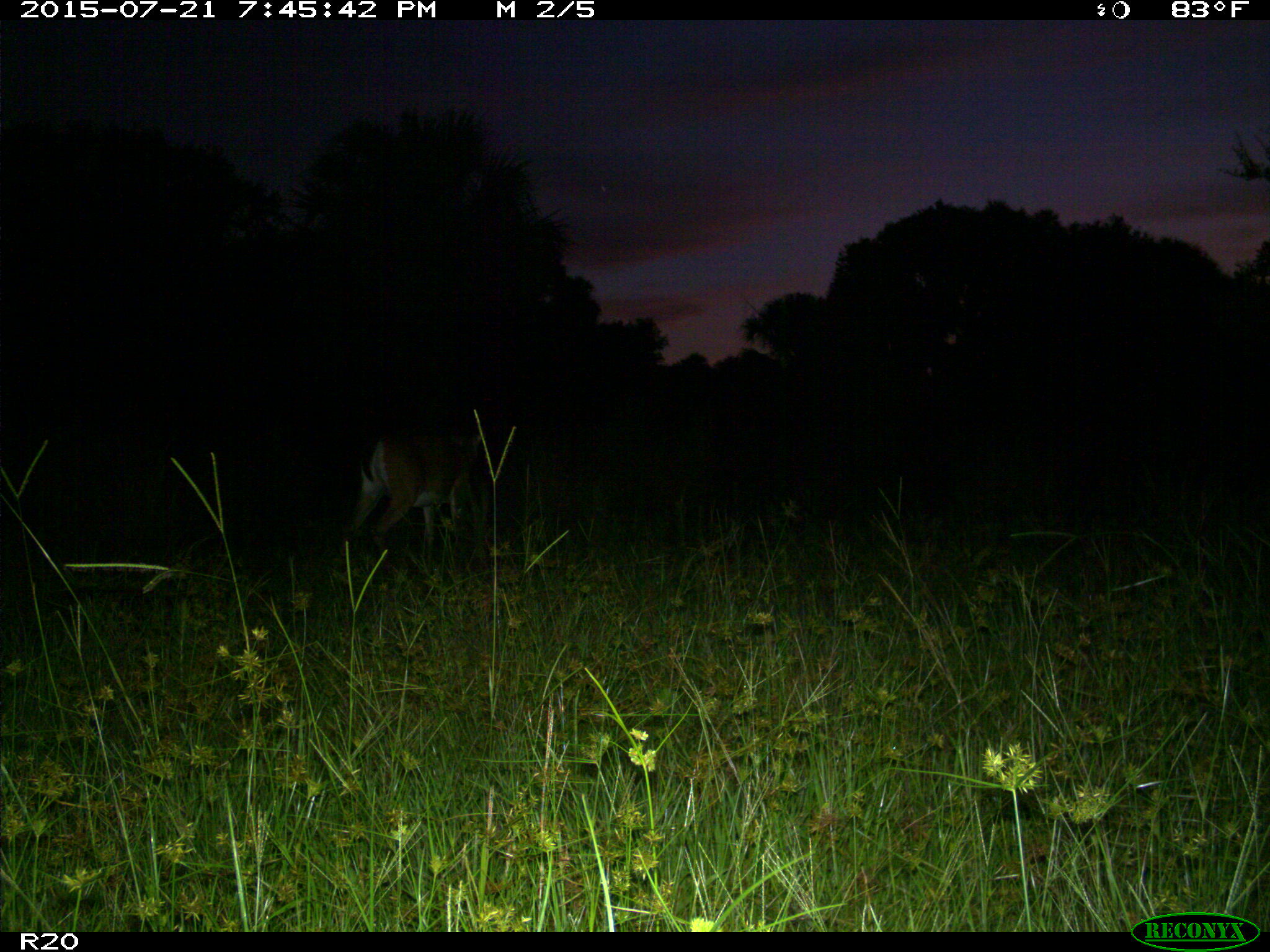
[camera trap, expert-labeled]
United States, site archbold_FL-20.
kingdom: Animalia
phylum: Chordata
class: Mammalia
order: Artiodactyla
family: Cervidae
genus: Odocoileus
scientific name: Odocoileus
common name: deer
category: unidentified deer